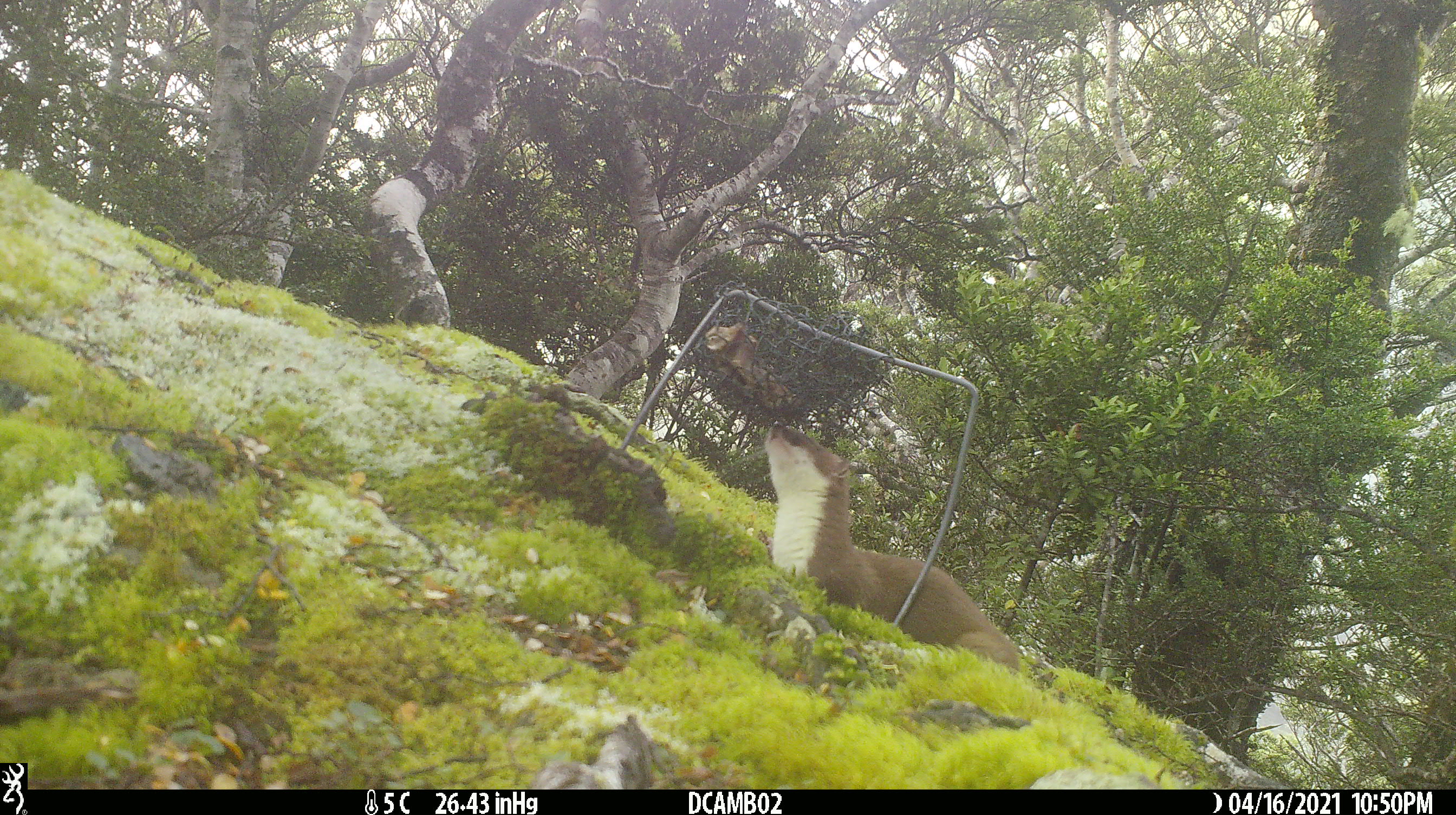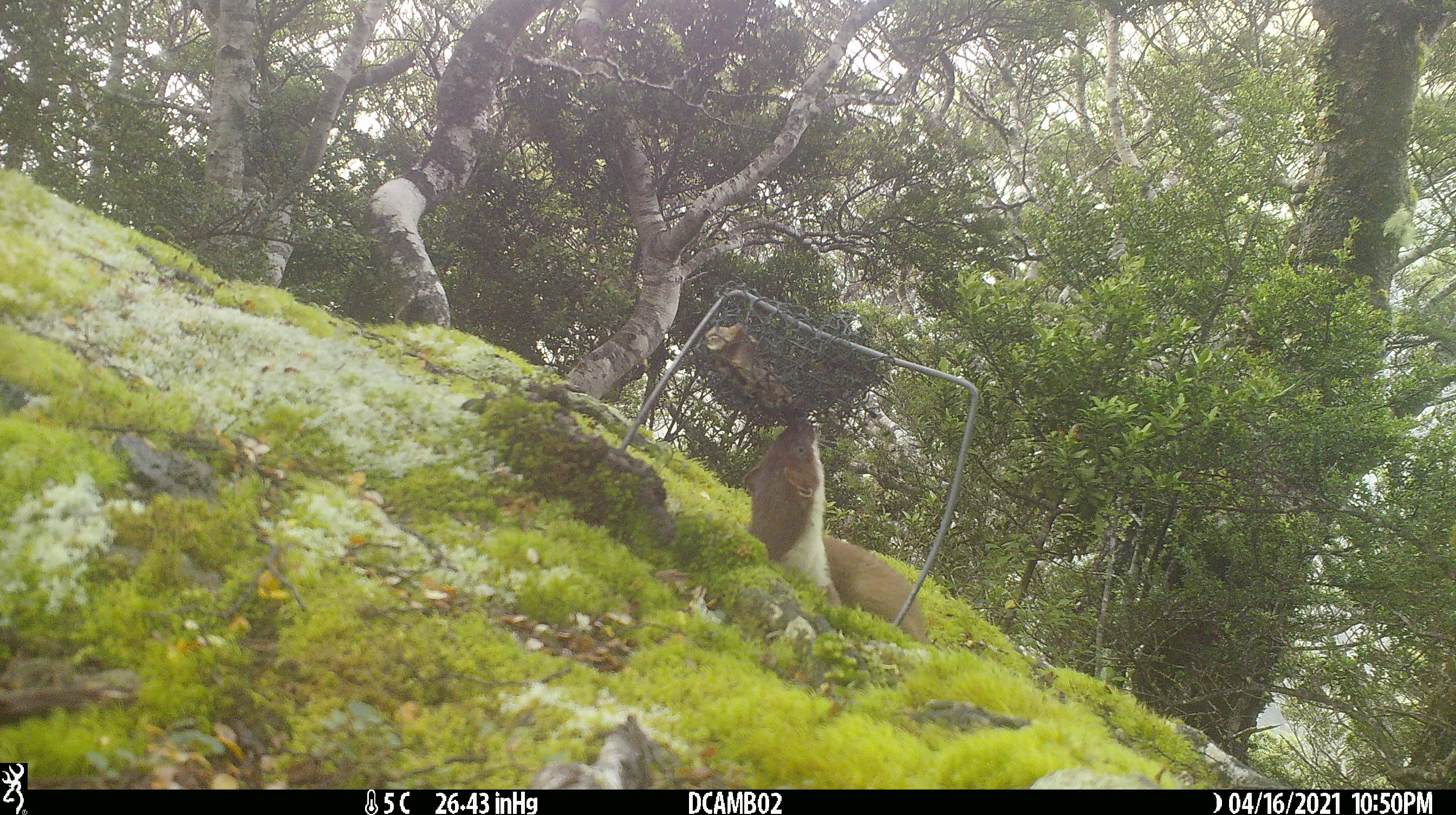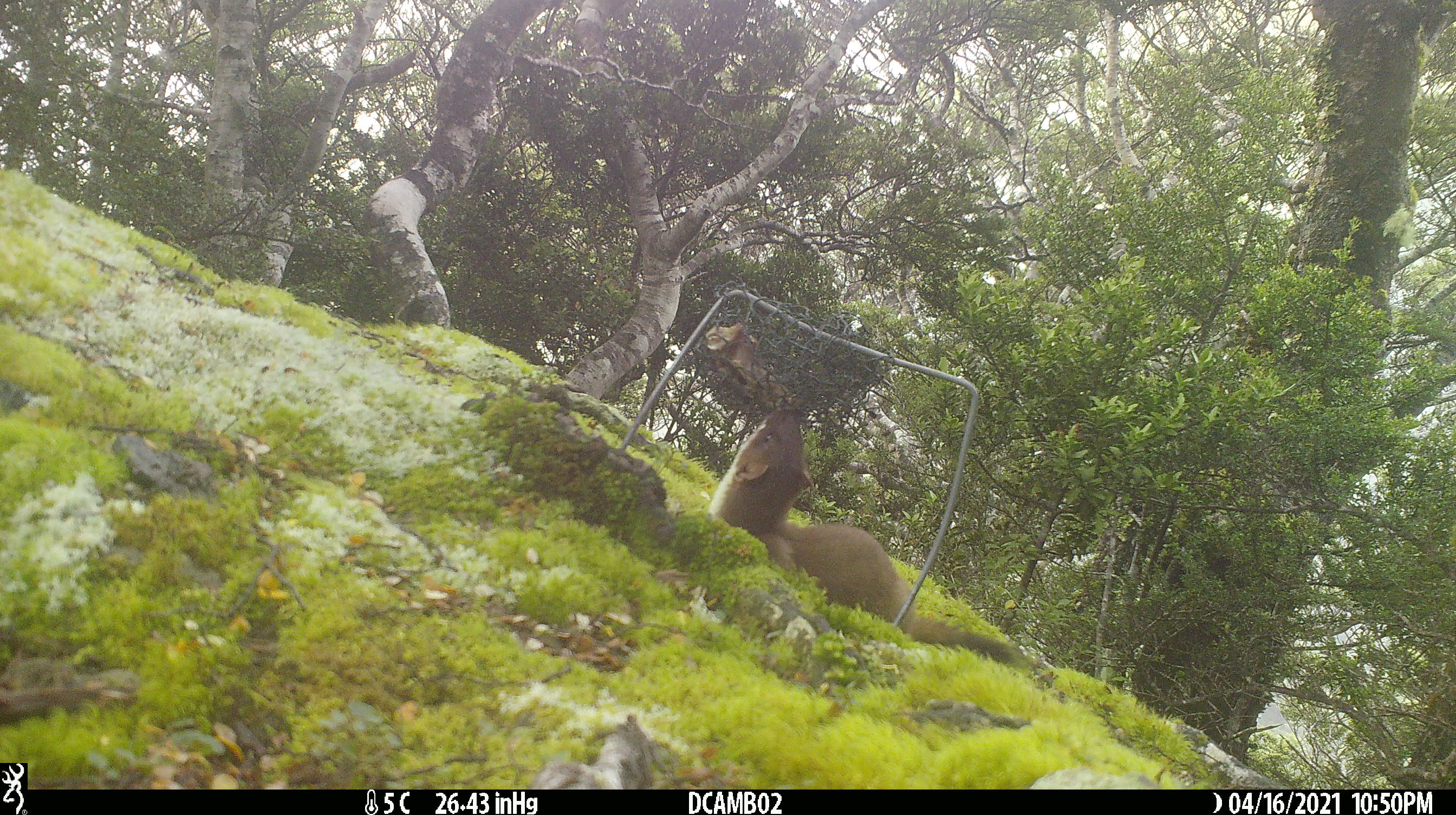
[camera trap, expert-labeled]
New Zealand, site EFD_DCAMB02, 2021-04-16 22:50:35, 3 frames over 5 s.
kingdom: Animalia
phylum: Chordata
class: Mammalia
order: Carnivora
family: Mustelidae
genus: Mustela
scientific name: Mustela erminea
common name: stoat